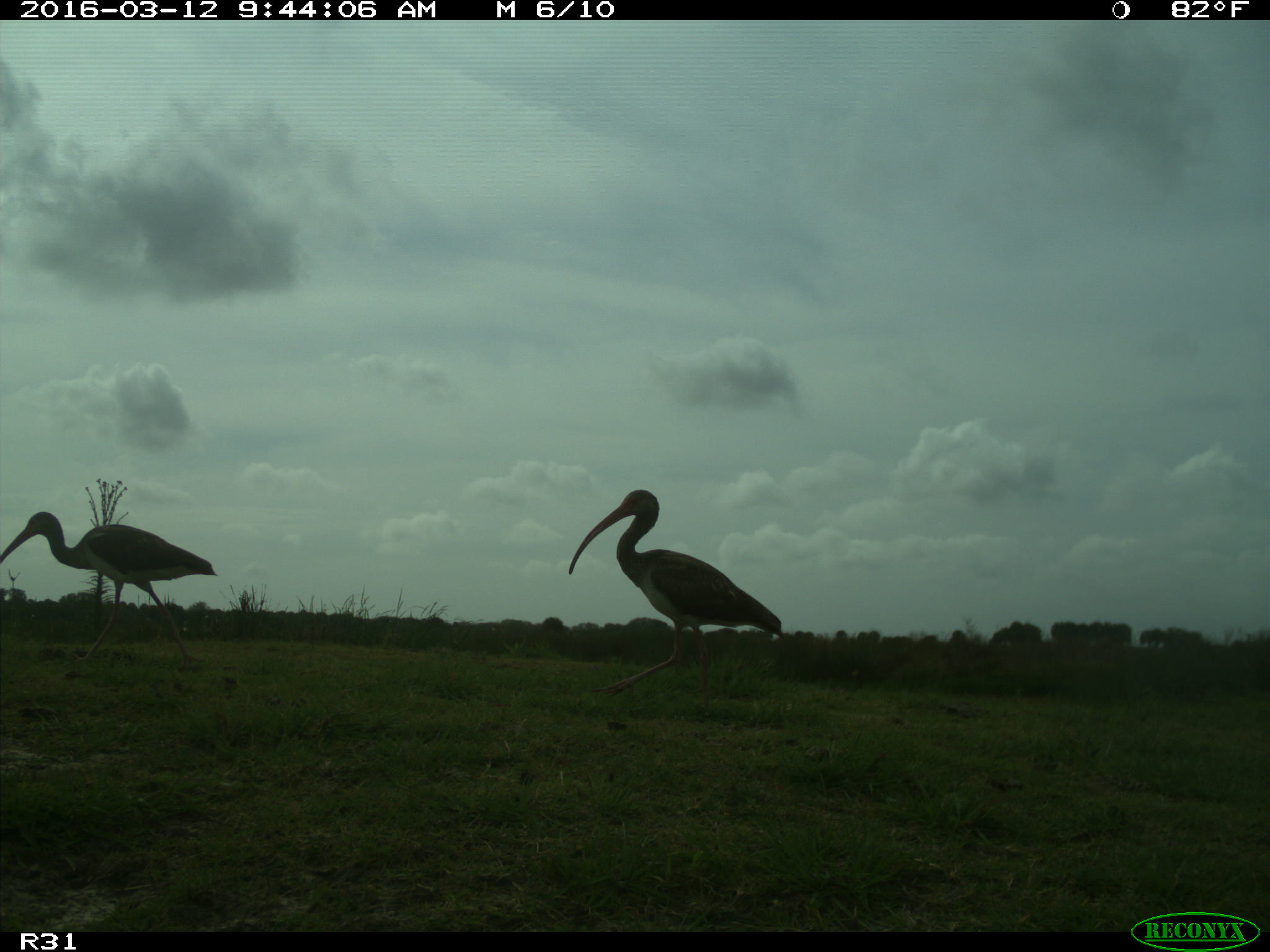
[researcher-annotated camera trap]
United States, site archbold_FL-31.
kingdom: Animalia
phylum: Chordata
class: Aves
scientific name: Aves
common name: birds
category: unidentified bird